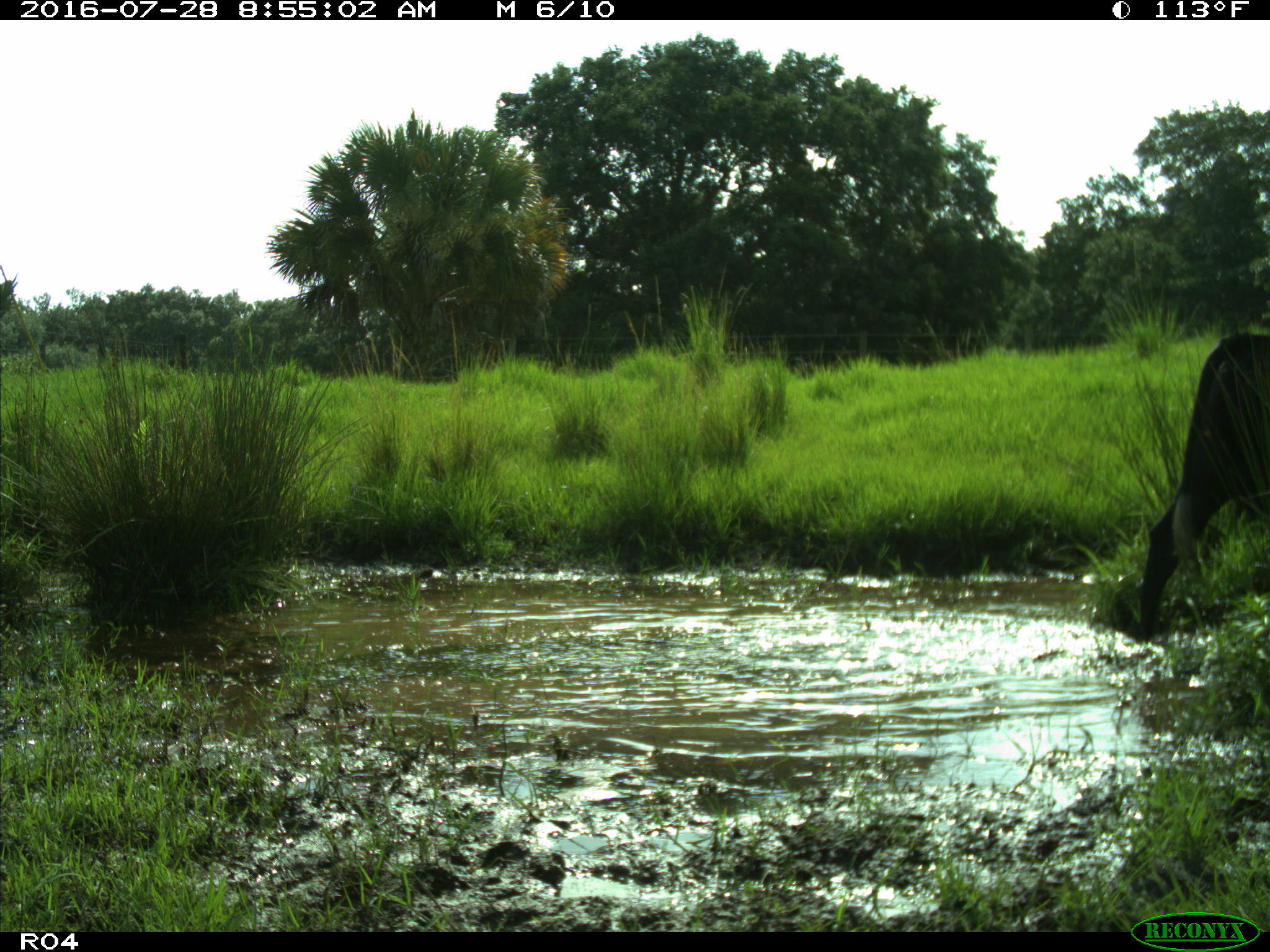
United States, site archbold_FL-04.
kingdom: Animalia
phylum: Chordata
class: Mammalia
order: Artiodactyla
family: Bovidae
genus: Bos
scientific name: Bos taurus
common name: domestic cow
Bos taurus (domestic cow).